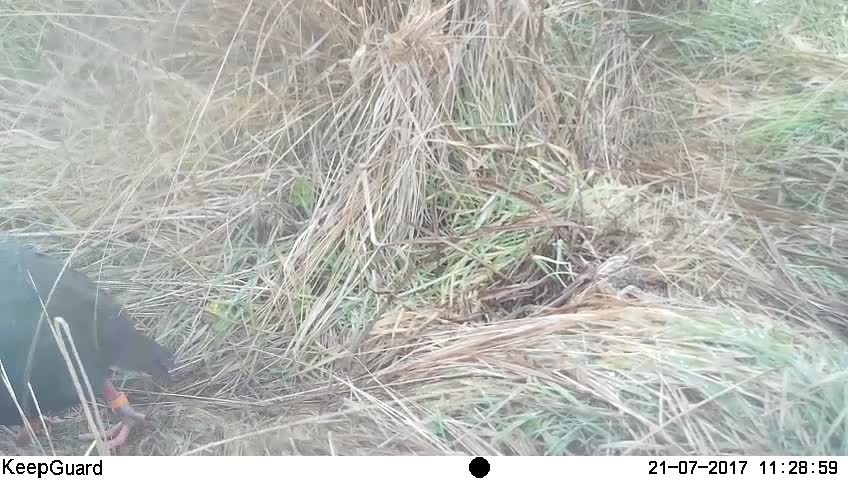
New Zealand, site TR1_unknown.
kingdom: Animalia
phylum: Chordata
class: Aves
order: Gruiformes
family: Rallidae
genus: Porphyrio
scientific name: Porphyrio mantelli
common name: takahe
Takahe (Porphyrio mantelli).